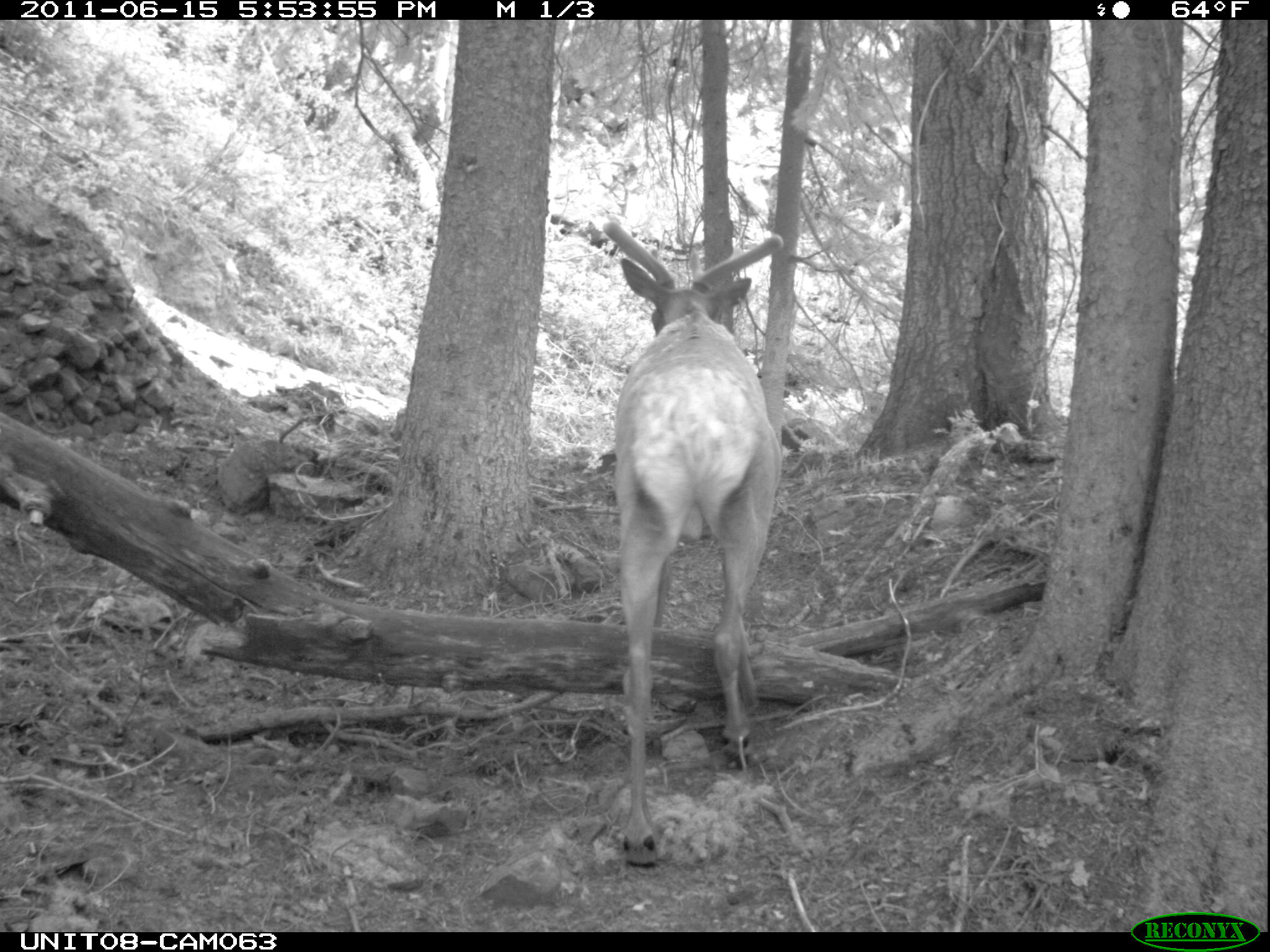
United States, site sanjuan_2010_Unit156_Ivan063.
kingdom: Animalia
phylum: Chordata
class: Mammalia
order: Artiodactyla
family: Cervidae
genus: Cervus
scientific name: Cervus elaphus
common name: red deer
Cervus elaphus (red deer).